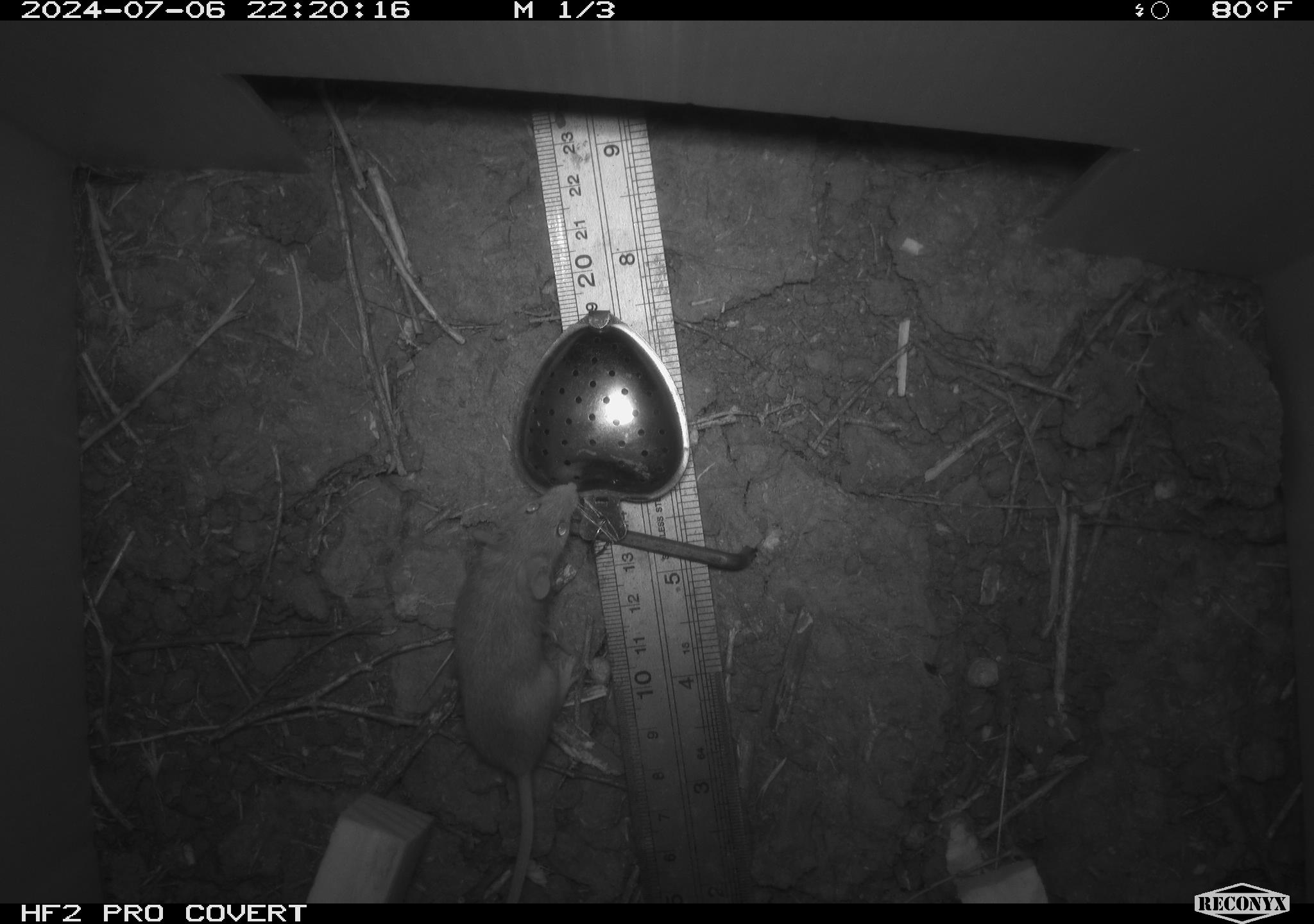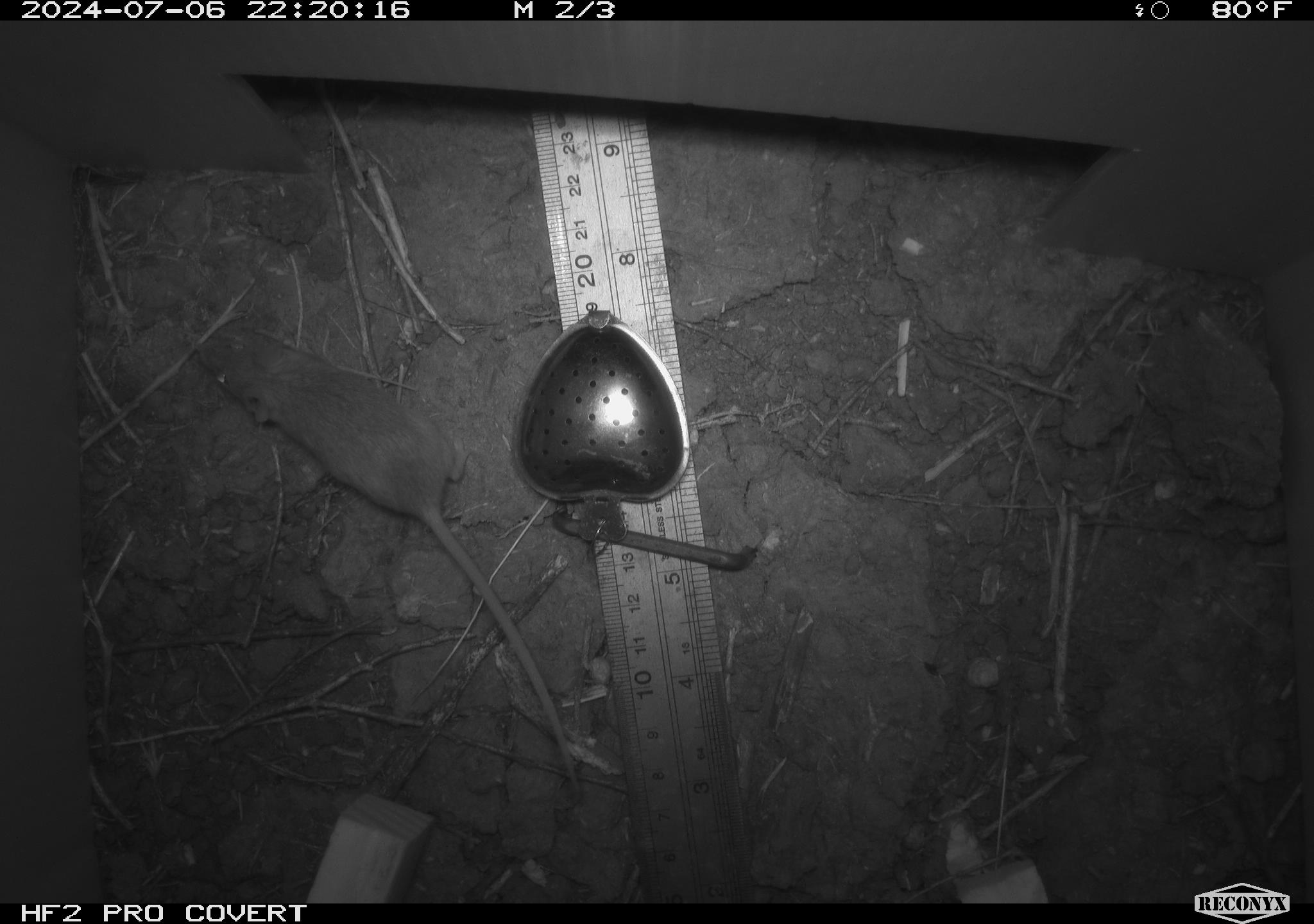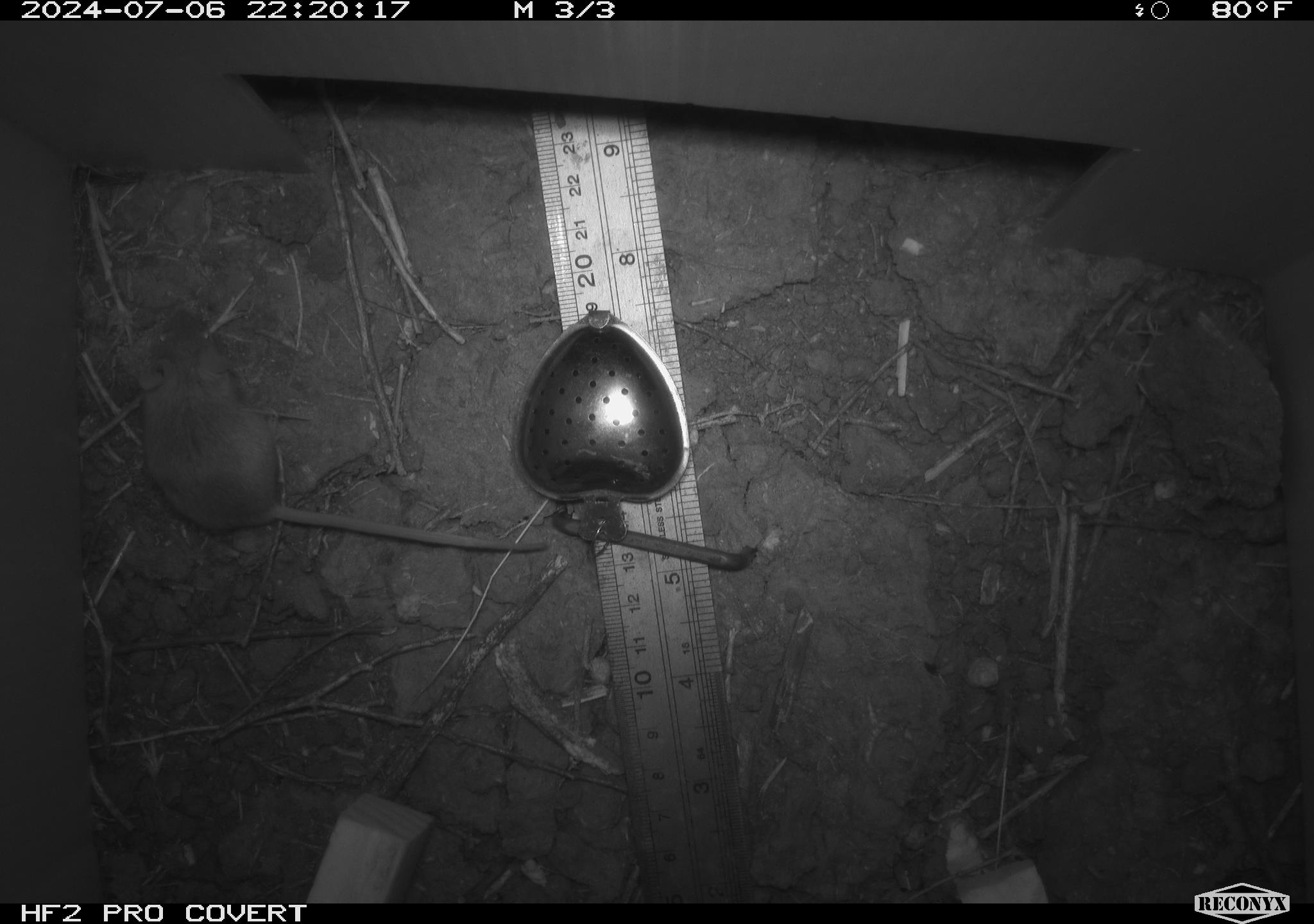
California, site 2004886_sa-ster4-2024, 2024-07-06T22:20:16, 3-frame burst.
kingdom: Animalia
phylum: Chordata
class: Mammalia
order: Rodentia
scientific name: Rodentia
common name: mouse species